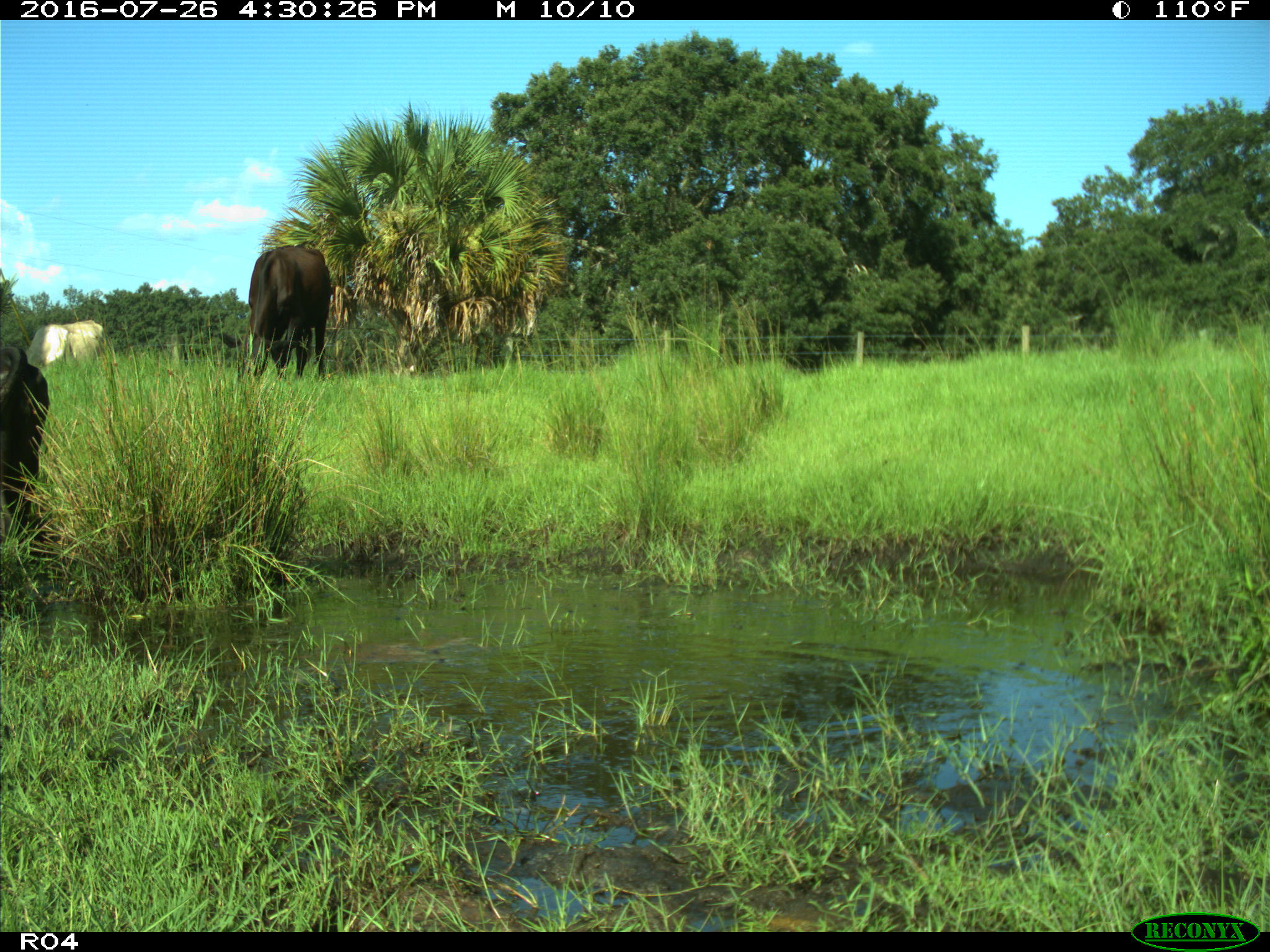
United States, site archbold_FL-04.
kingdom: Animalia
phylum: Chordata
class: Mammalia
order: Artiodactyla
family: Bovidae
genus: Bos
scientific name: Bos taurus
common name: domestic cow